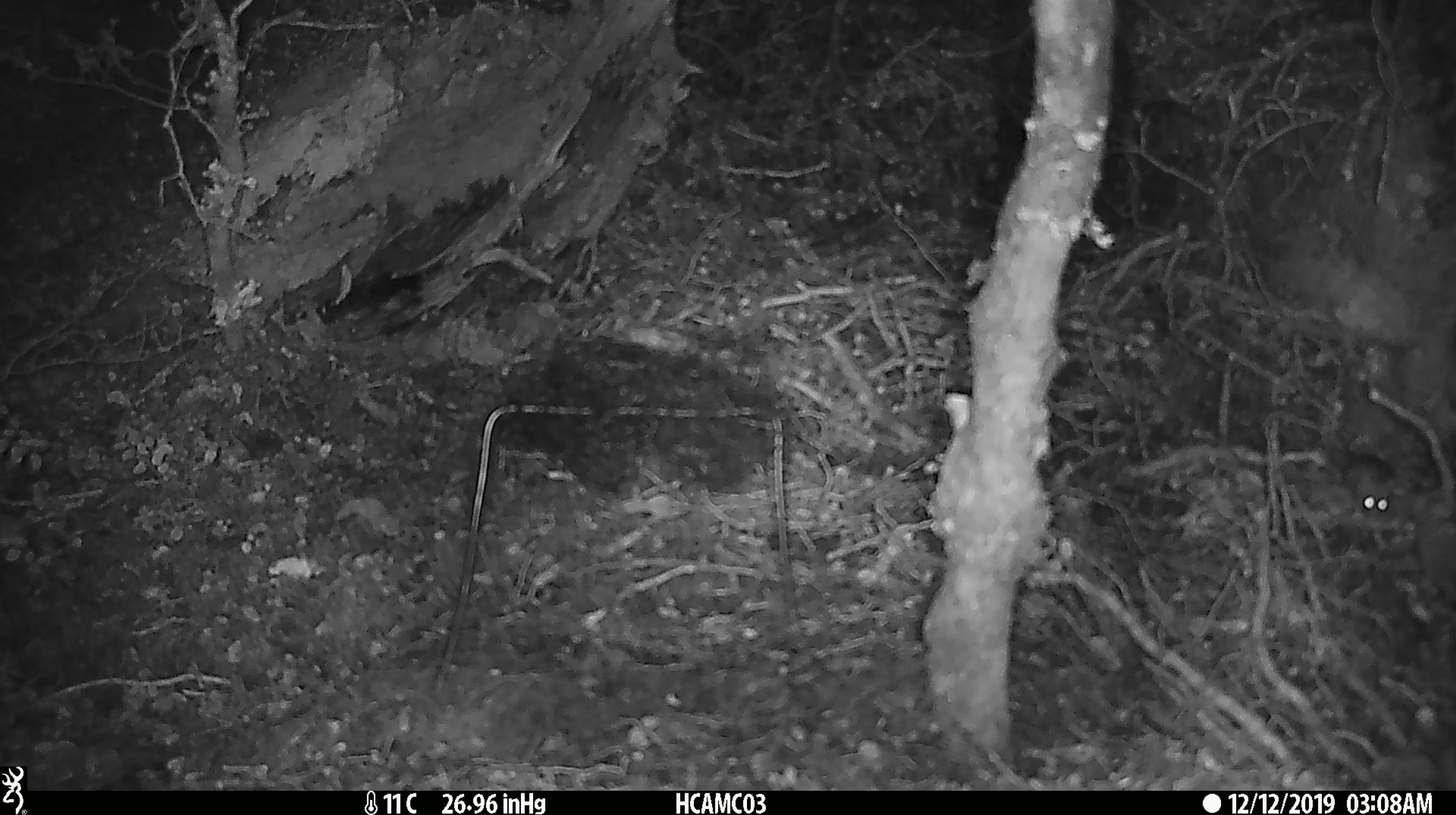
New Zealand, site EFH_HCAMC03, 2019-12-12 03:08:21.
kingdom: Animalia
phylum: Chordata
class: Mammalia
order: Rodentia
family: Muridae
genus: Mus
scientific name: Mus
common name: mouse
Mouse (Mus).